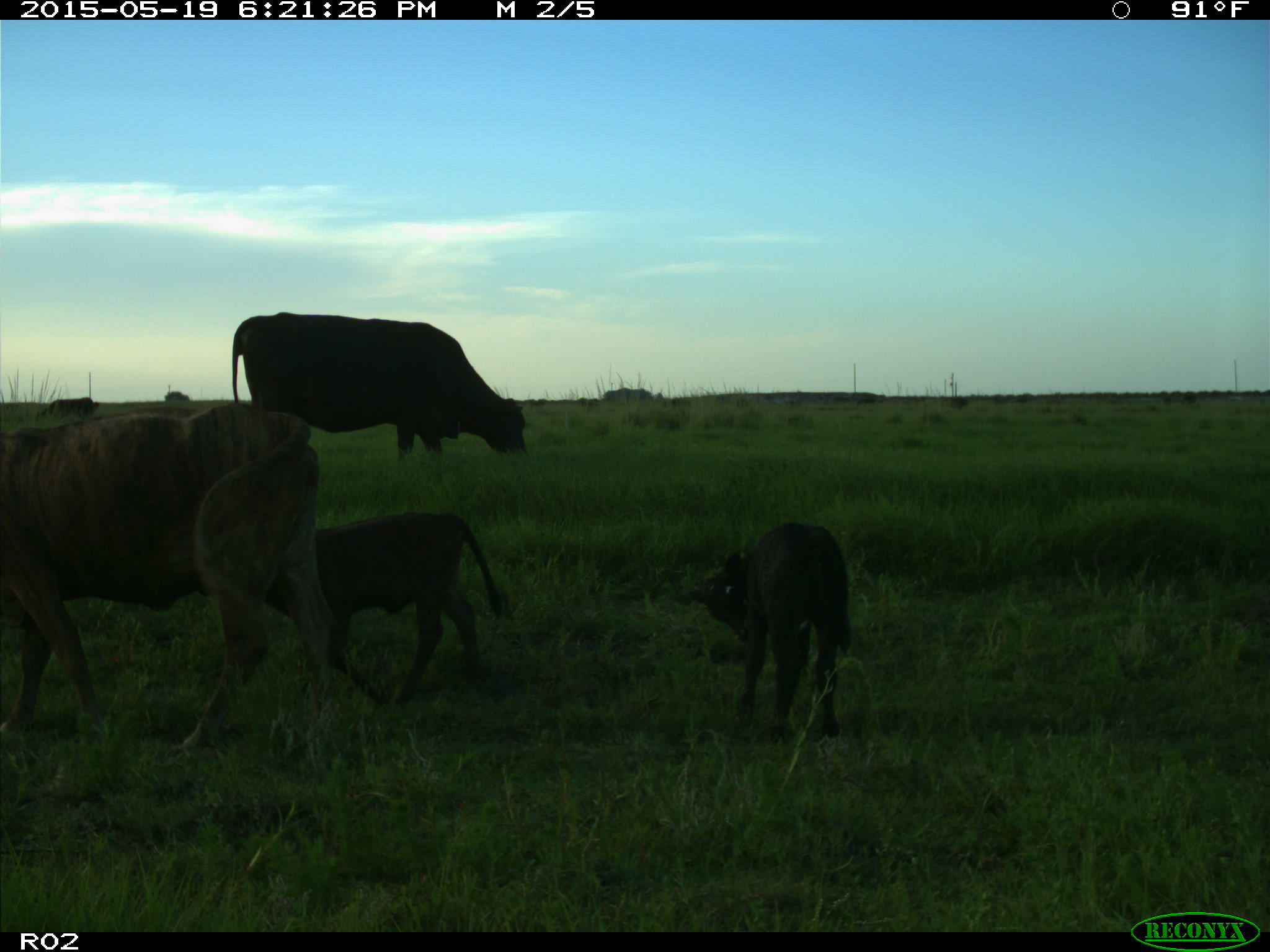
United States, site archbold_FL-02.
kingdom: Animalia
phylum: Chordata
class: Mammalia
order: Artiodactyla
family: Bovidae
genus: Bos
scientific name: Bos taurus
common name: domestic cow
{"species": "Bos taurus (domestic cow)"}